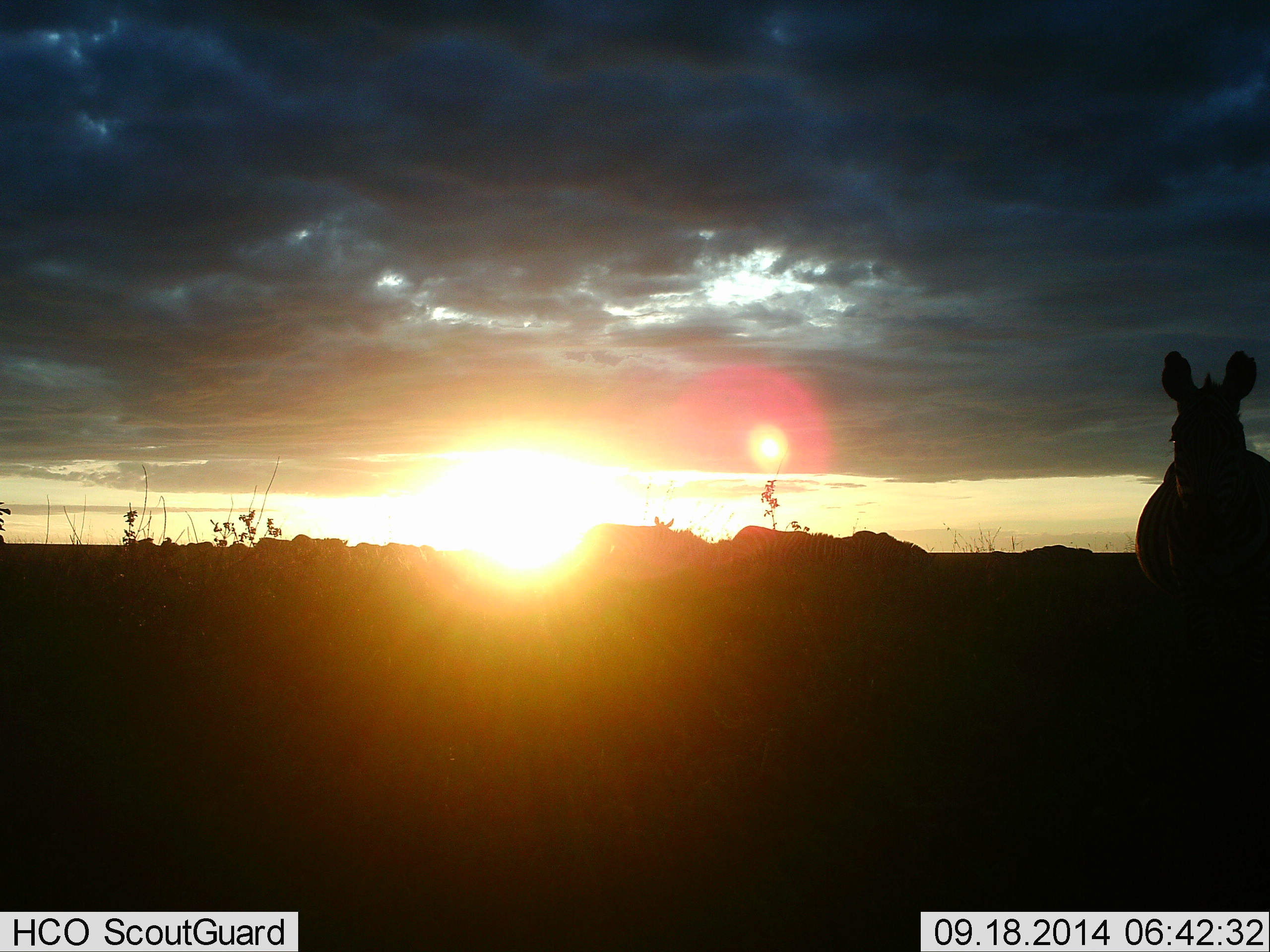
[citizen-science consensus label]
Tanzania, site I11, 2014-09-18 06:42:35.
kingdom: Animalia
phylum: Chordata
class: Mammalia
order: Perissodactyla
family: Equidae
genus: Equus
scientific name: Equus quagga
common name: plains zebra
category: zebra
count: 1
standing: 100%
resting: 0%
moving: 0%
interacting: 0%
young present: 0%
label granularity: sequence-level